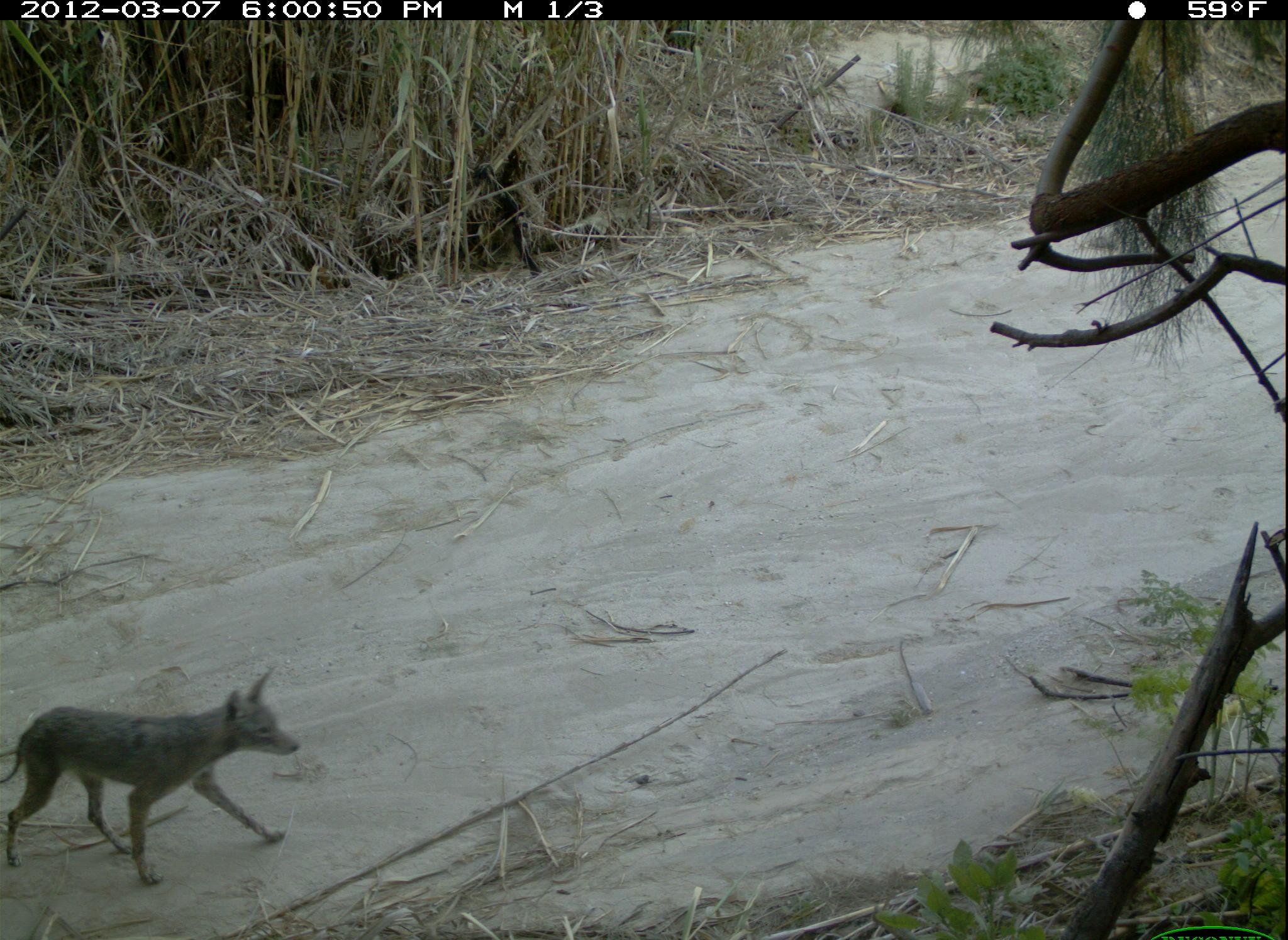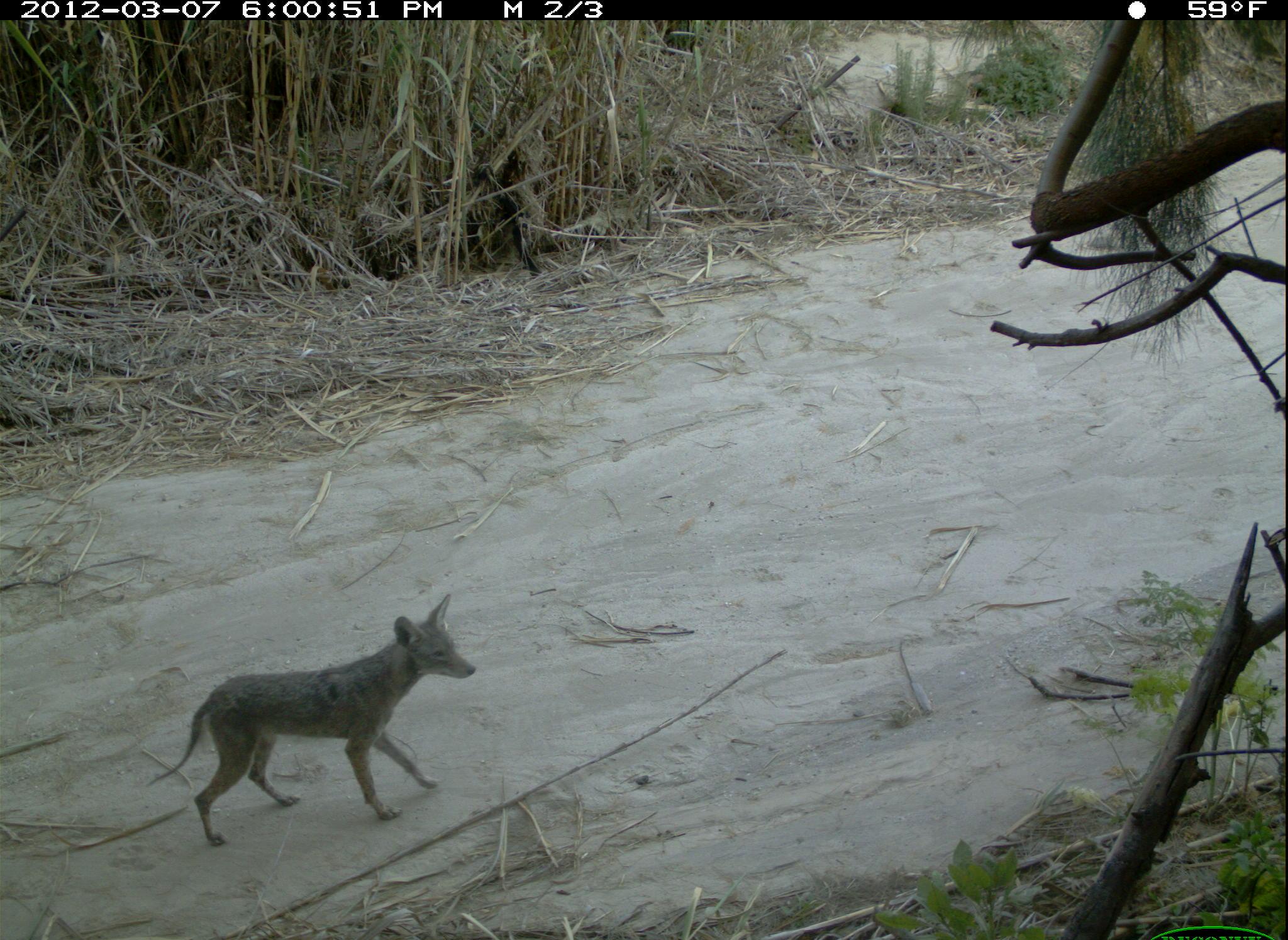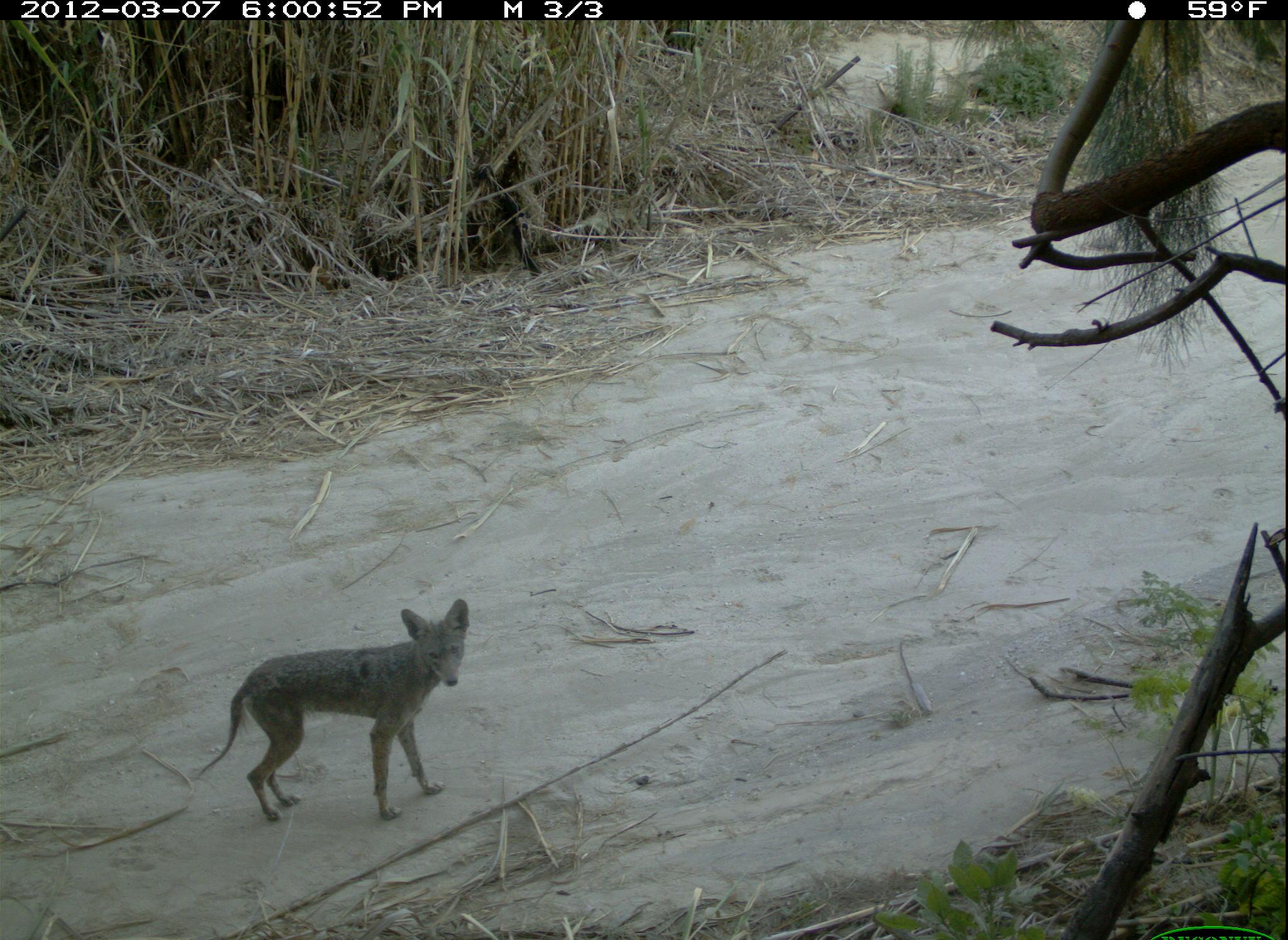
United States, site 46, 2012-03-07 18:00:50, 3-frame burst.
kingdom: Animalia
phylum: Chordata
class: Mammalia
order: Carnivora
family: Canidae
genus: Canis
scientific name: Canis latrans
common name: coyote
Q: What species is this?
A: Coyote (Canis latrans).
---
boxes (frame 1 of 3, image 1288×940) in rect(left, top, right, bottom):
coyote: rect(0, 665, 311, 900)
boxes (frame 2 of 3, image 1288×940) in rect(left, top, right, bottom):
coyote: rect(142, 570, 488, 825)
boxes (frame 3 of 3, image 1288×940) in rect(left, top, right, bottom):
coyote: rect(196, 586, 480, 828)